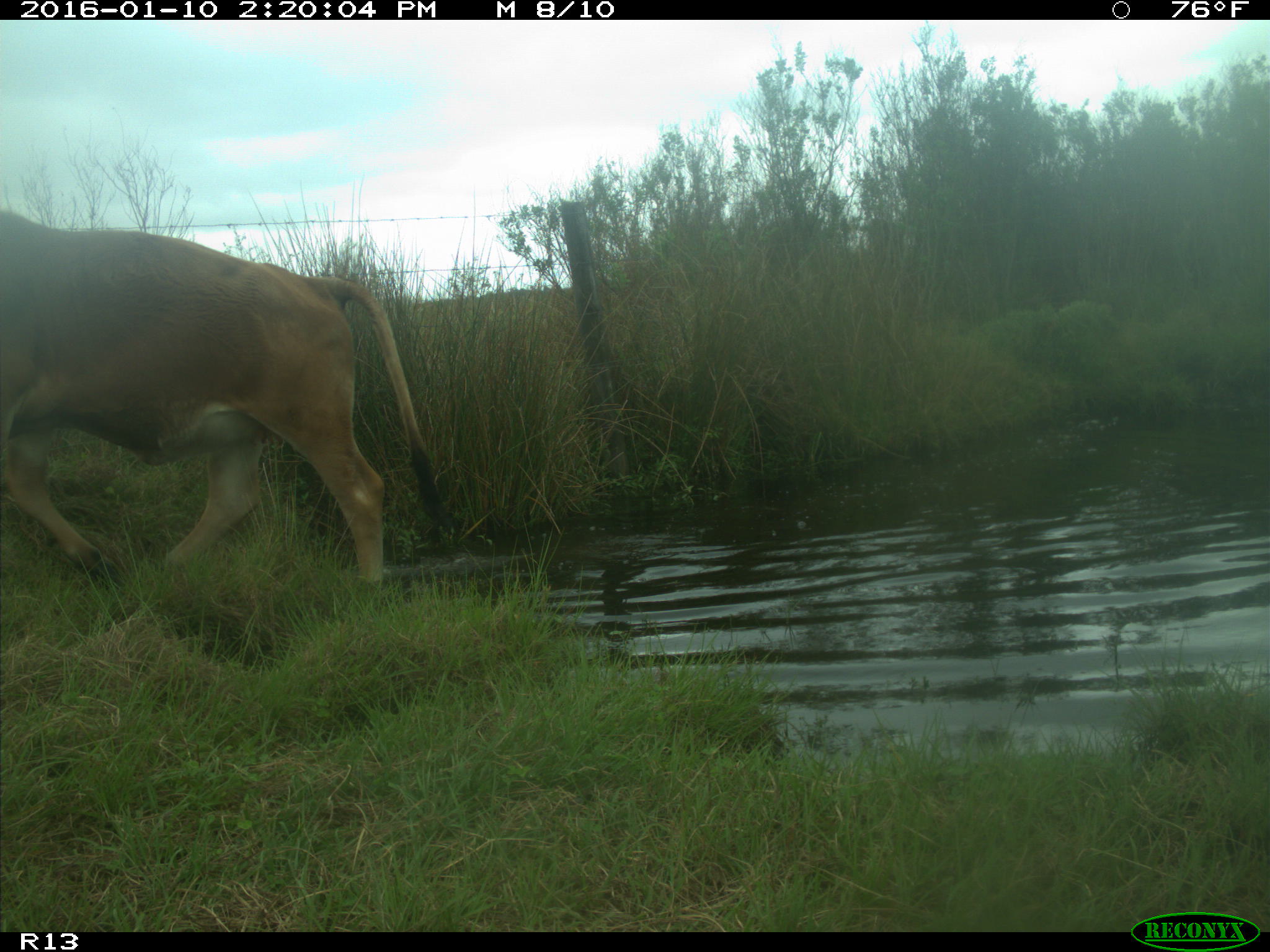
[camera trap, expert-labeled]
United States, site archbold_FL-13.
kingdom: Animalia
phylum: Chordata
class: Mammalia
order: Artiodactyla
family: Bovidae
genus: Bos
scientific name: Bos taurus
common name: domestic cow